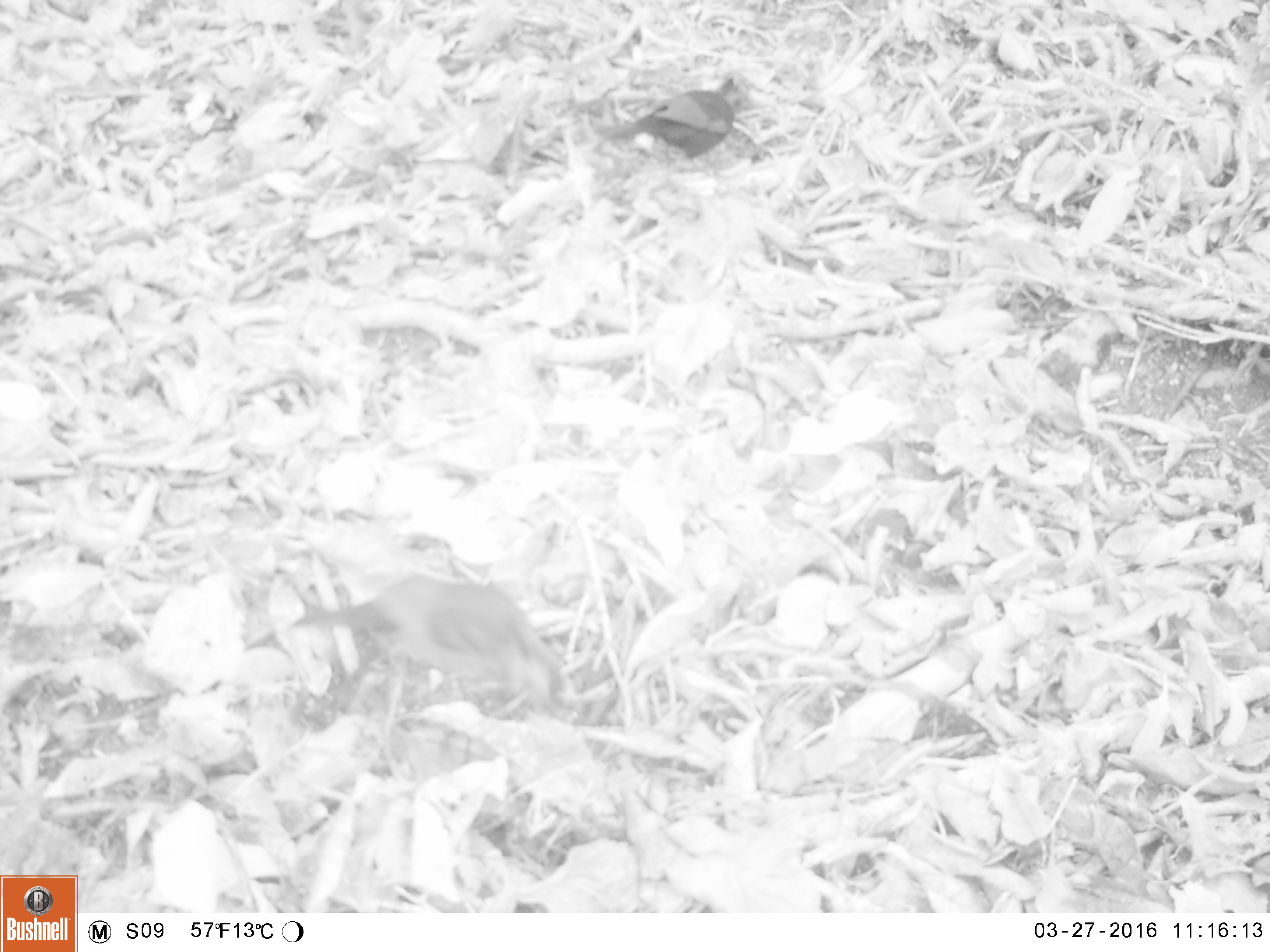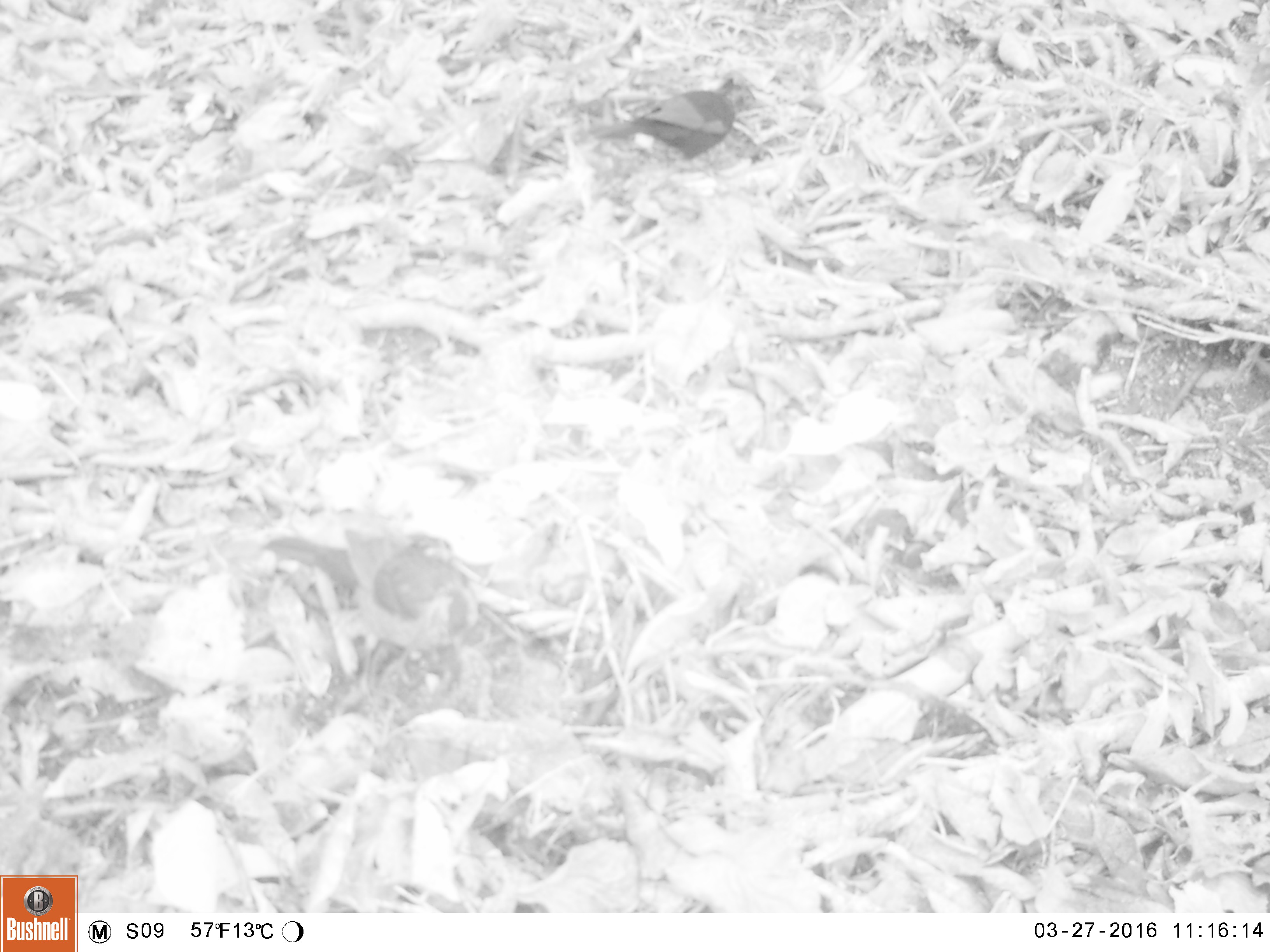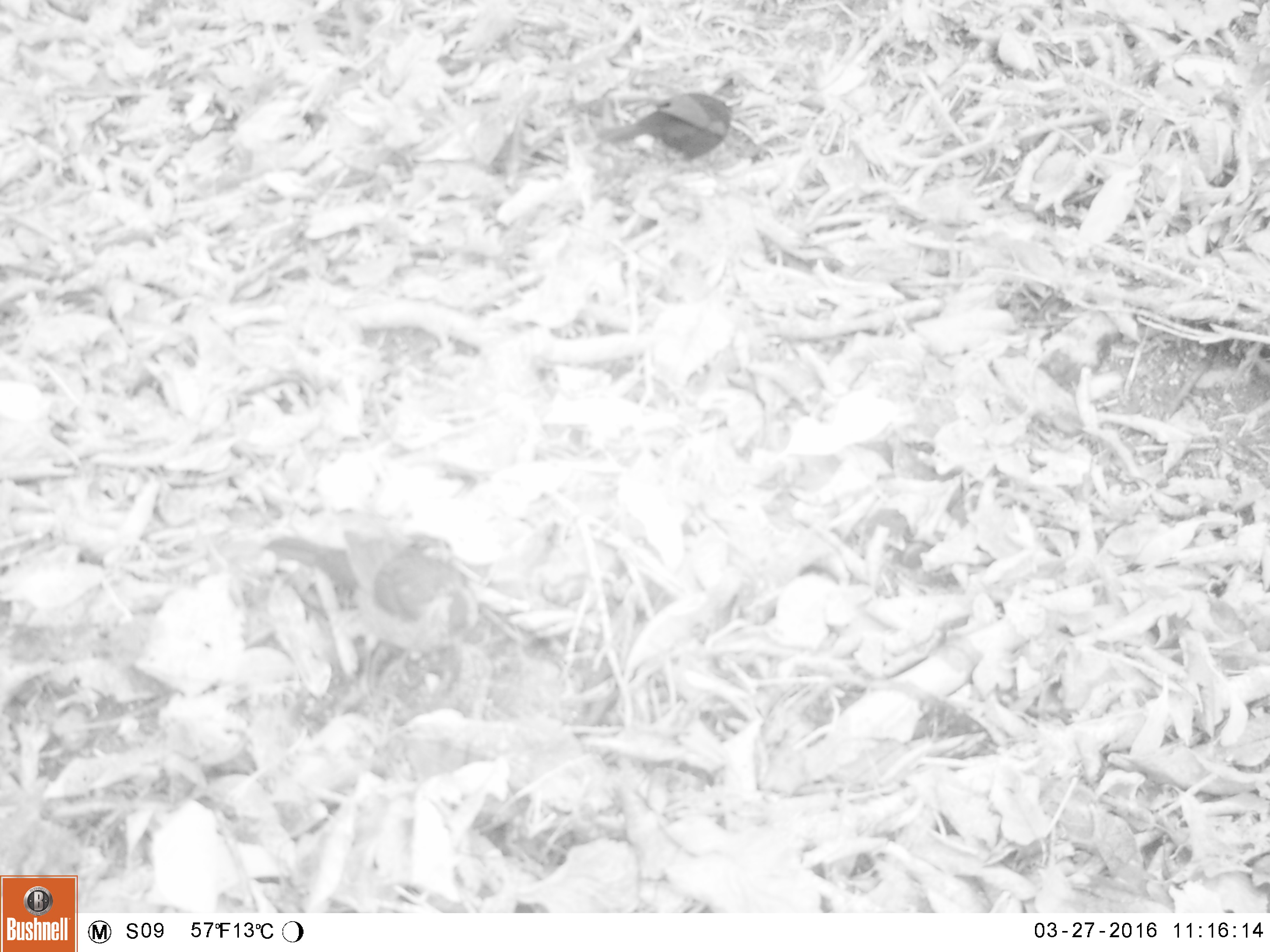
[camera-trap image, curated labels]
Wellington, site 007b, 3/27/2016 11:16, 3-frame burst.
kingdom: Animalia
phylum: Chordata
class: Aves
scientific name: Aves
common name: bird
Bird (Aves).